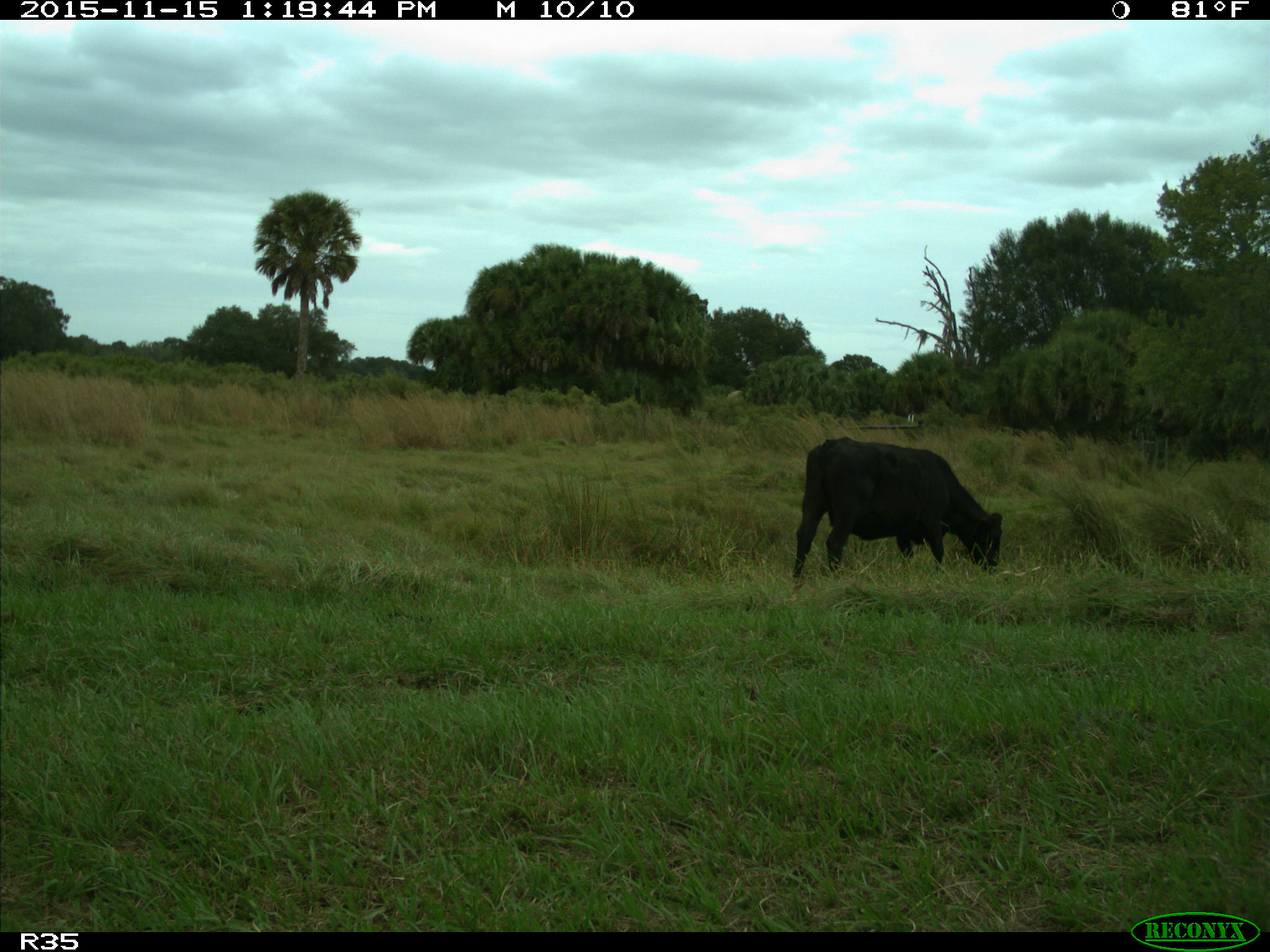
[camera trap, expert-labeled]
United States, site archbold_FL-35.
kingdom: Animalia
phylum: Chordata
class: Mammalia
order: Artiodactyla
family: Bovidae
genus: Bos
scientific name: Bos taurus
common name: domestic cow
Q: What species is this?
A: Bos taurus (domestic cow).